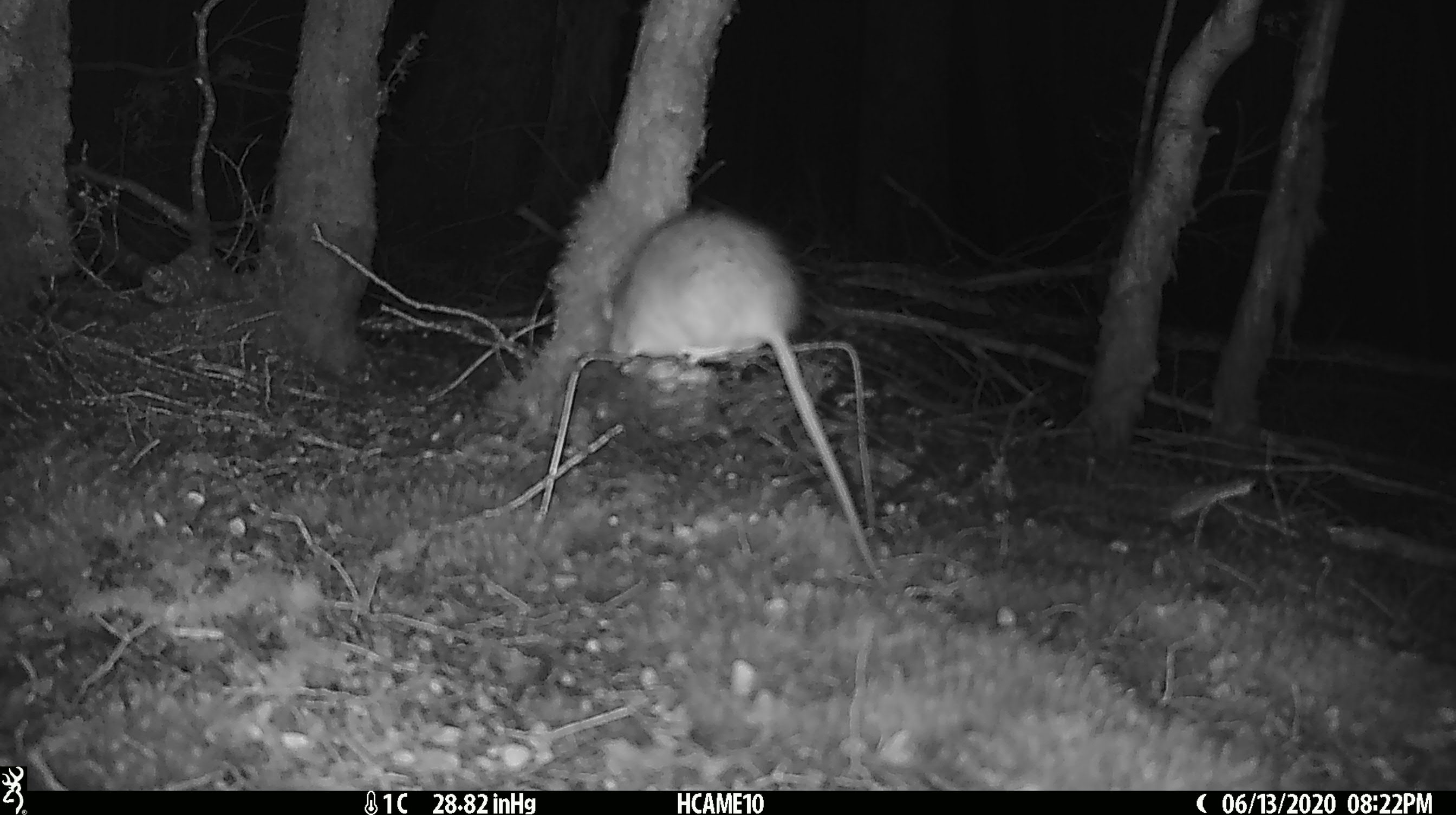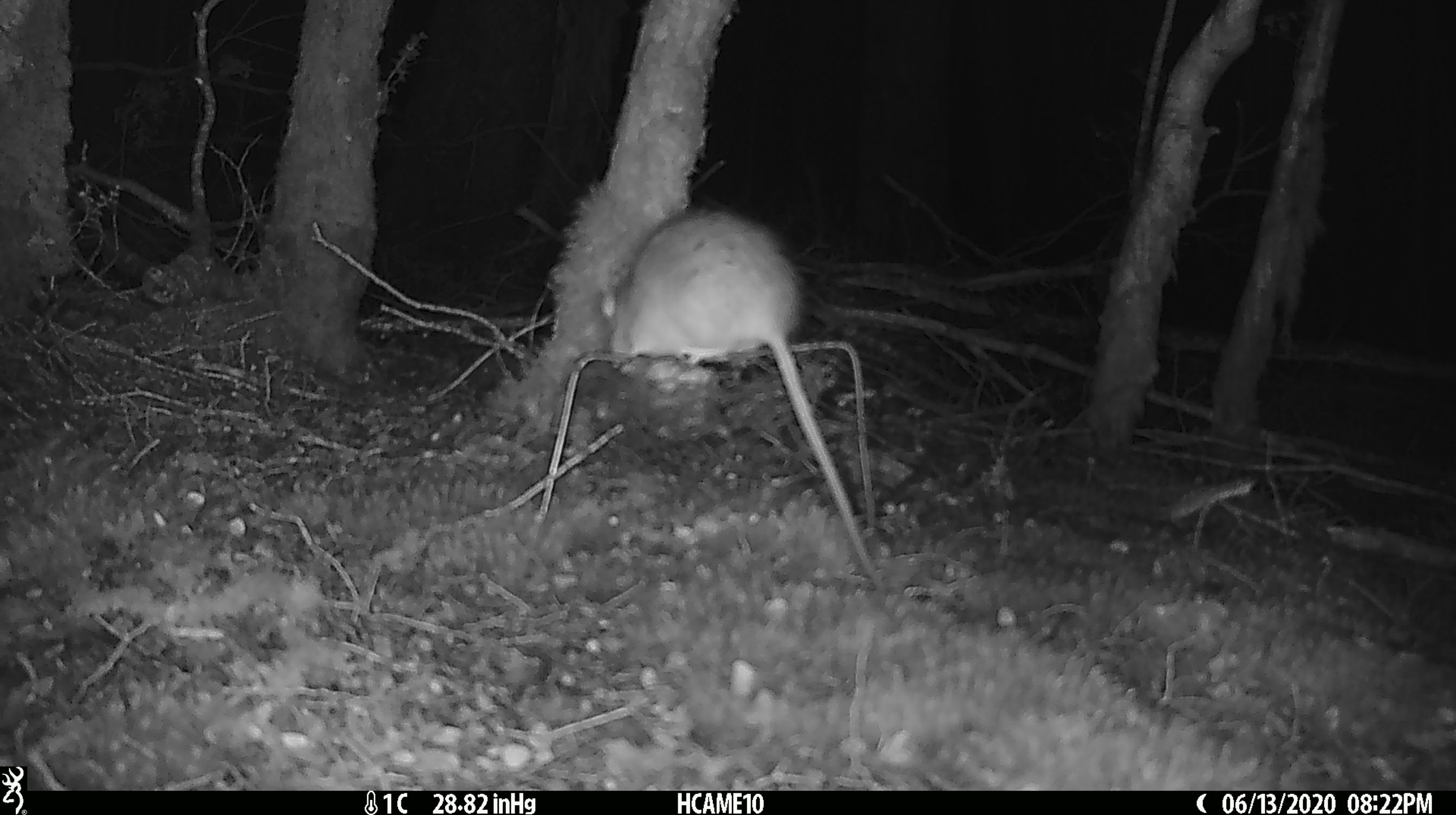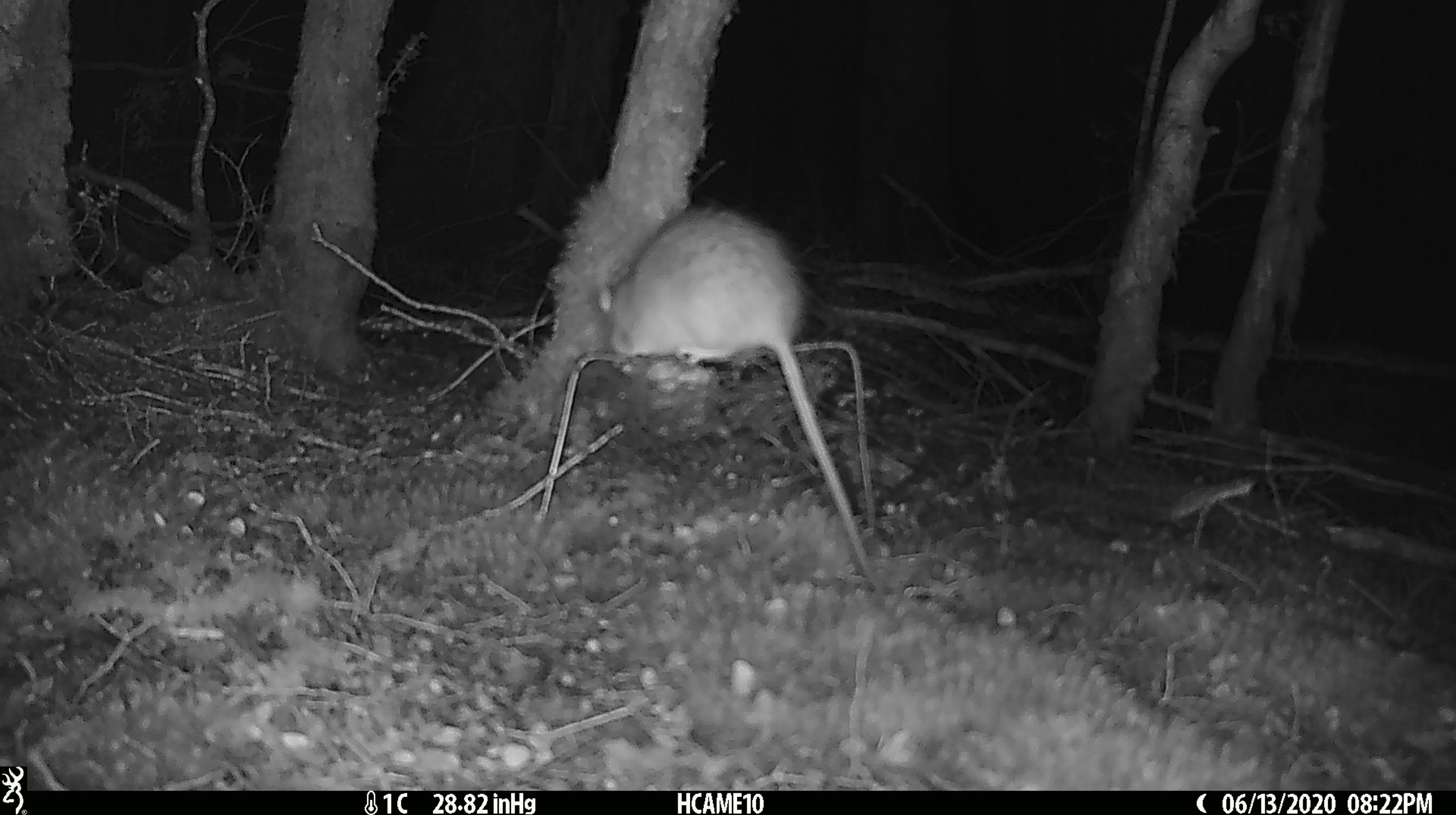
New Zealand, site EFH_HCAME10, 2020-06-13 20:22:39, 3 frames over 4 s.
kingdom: Animalia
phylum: Chordata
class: Mammalia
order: Rodentia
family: Muridae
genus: Rattus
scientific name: Rattus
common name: rat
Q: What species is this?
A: Rat (Rattus).